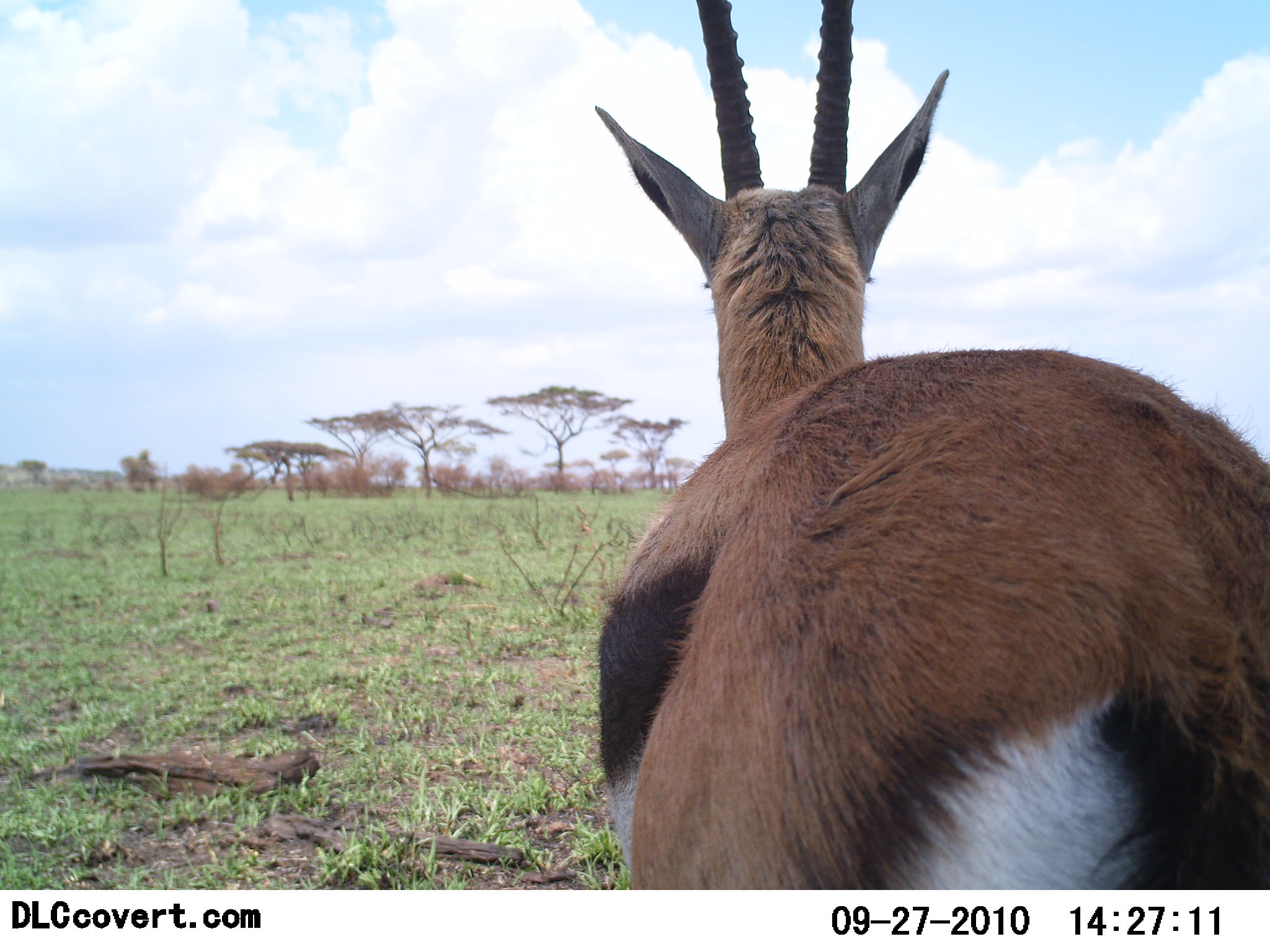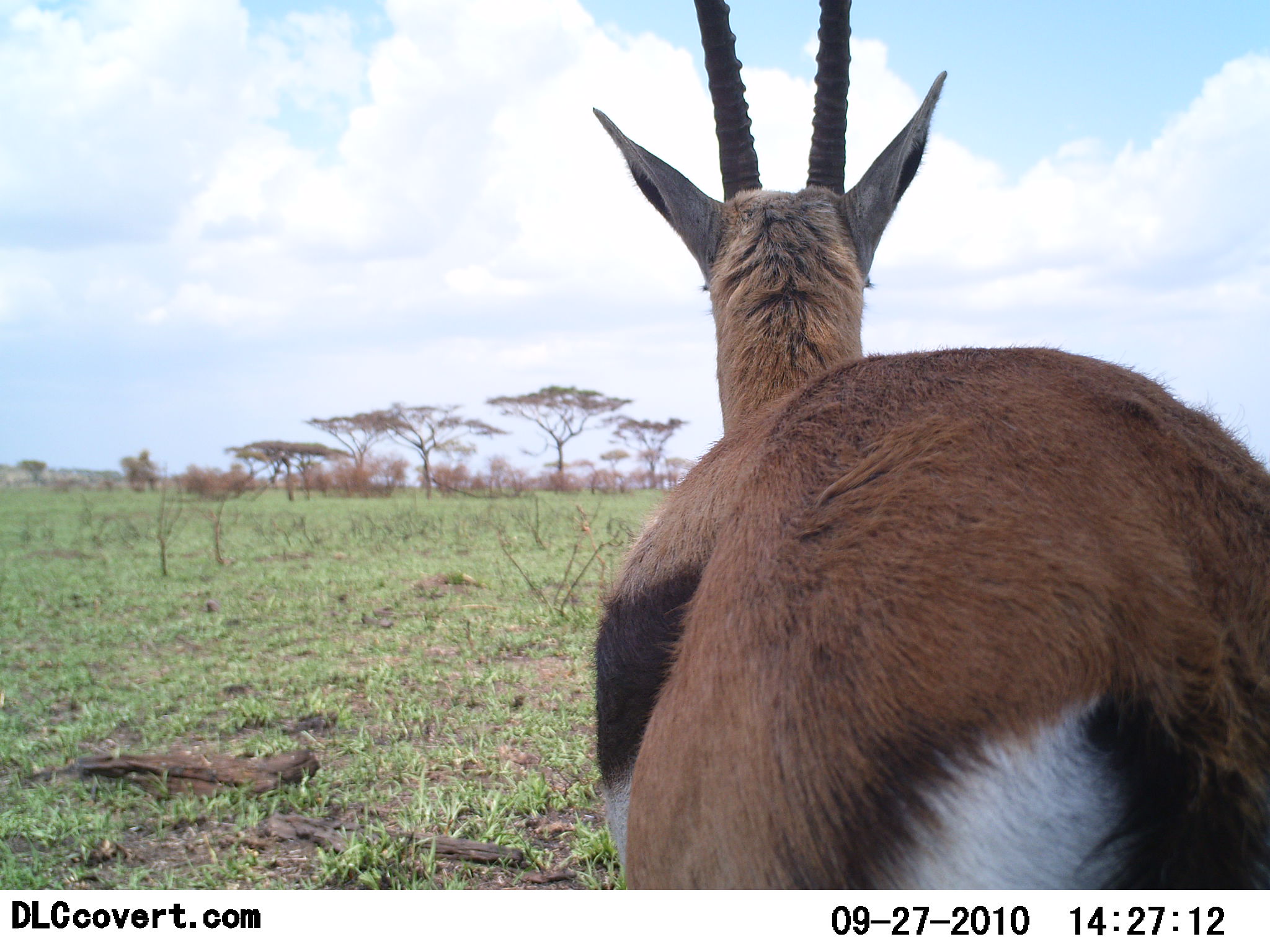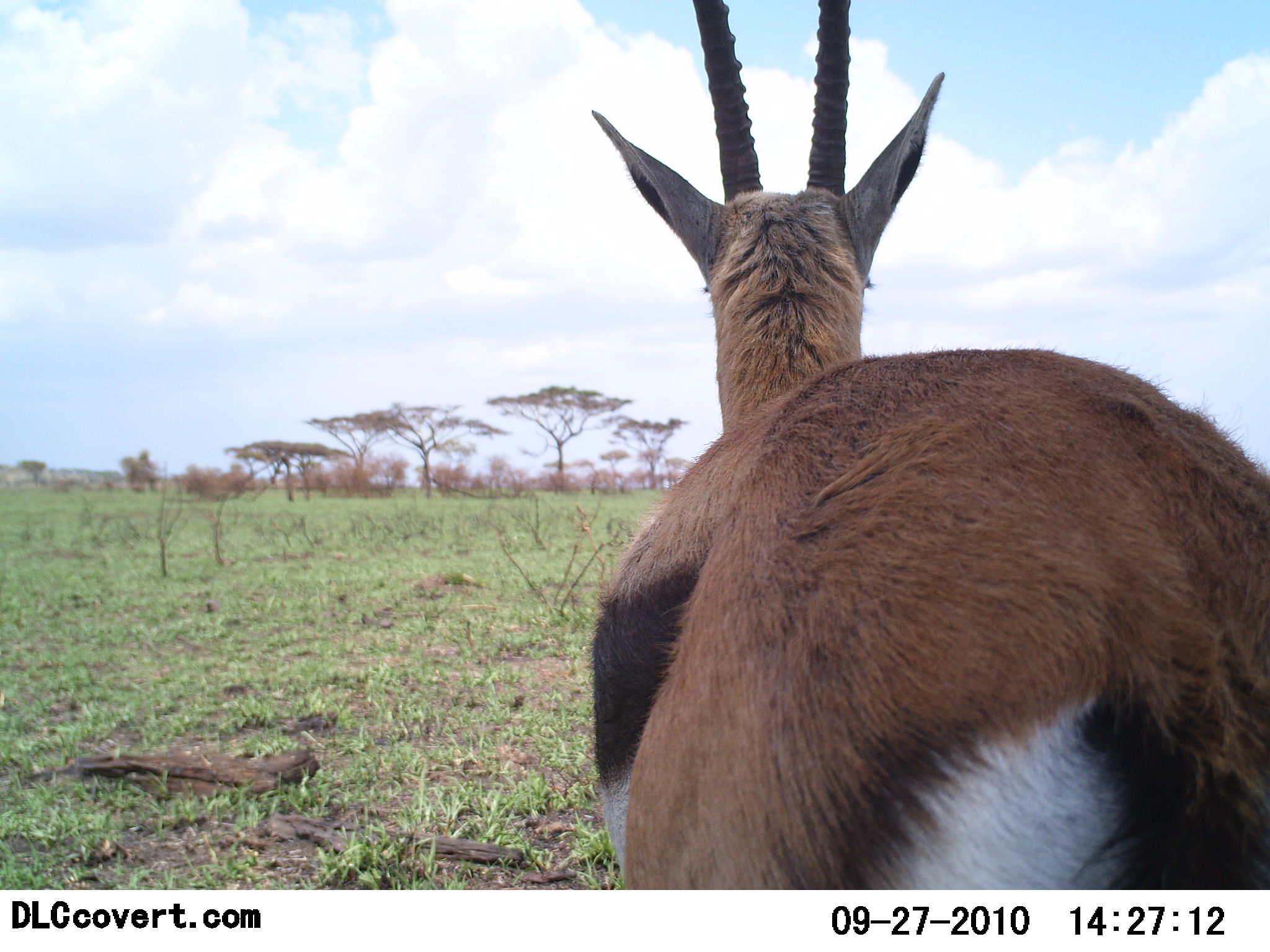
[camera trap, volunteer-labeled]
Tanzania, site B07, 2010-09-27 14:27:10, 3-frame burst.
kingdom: Animalia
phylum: Chordata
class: Mammalia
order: Artiodactyla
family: Bovidae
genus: Eudorcas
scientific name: Eudorcas thomsonii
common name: thomson's gazelle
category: gazellethomsons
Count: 1.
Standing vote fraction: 100%.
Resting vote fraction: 0%.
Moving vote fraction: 0%.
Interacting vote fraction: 0%.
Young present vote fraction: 0%.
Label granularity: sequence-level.